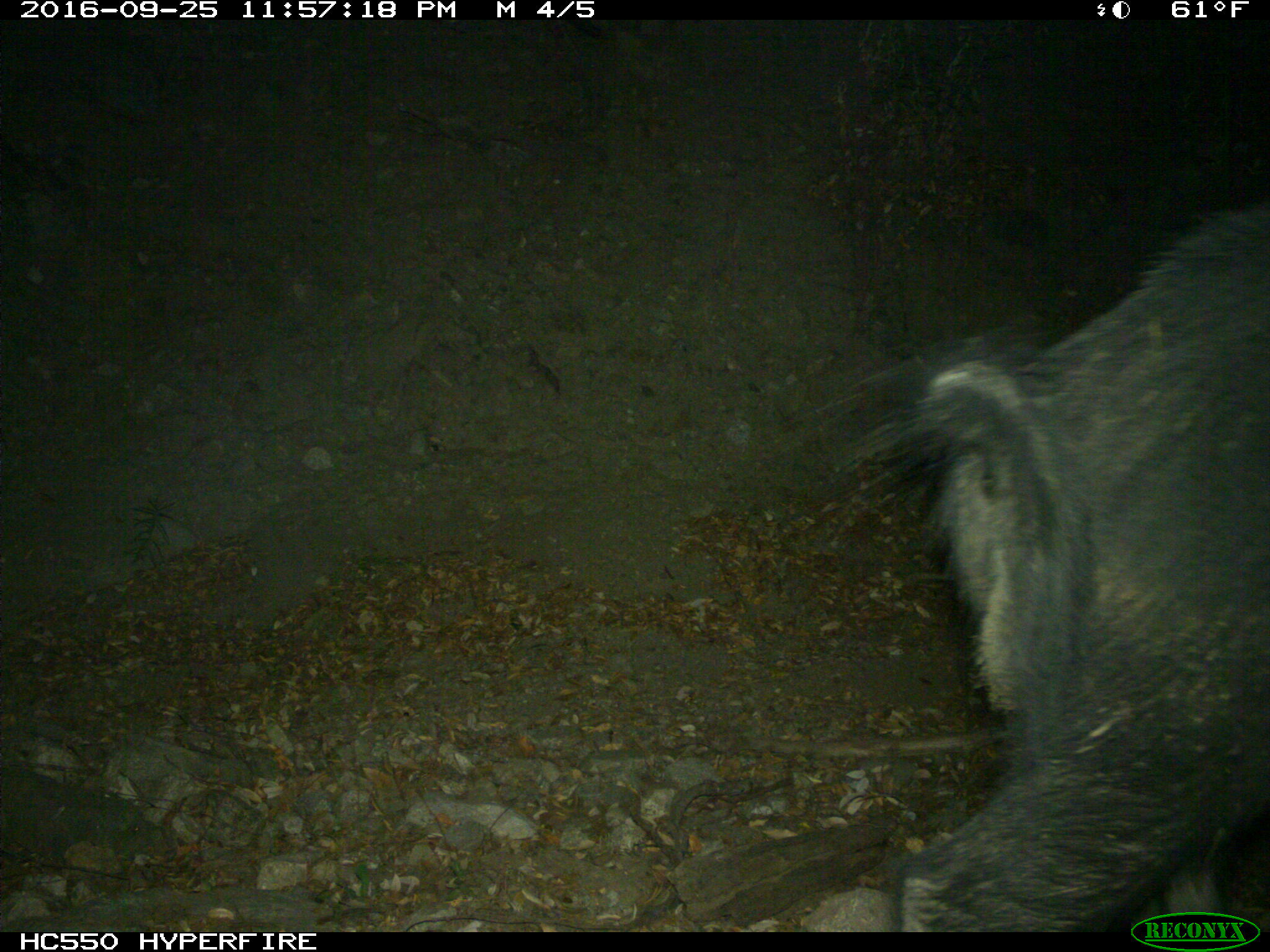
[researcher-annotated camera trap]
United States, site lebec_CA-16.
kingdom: Animalia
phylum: Chordata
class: Mammalia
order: Artiodactyla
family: Suidae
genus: Sus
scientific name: Sus scrofa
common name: wild boar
Sus scrofa (wild boar).